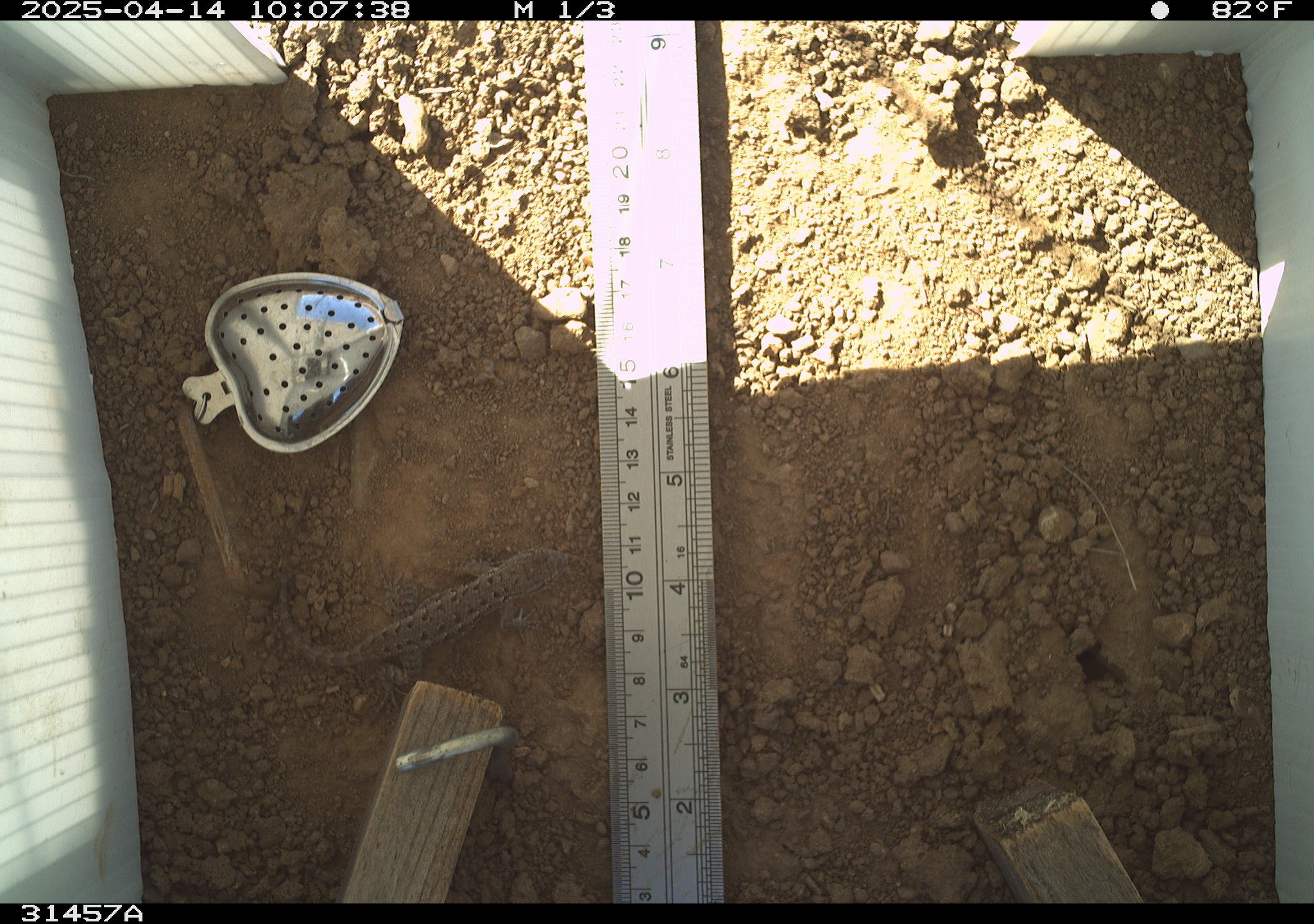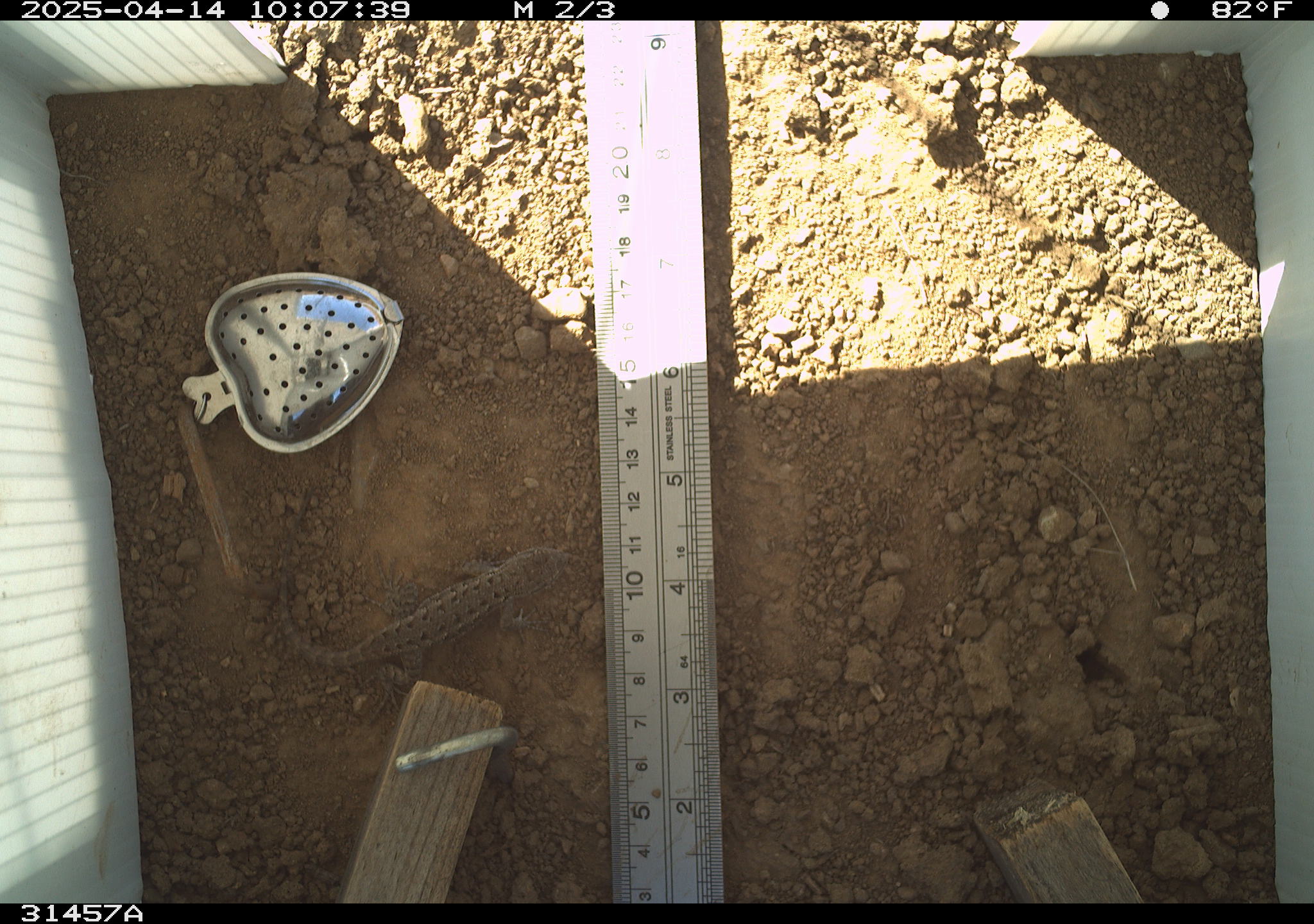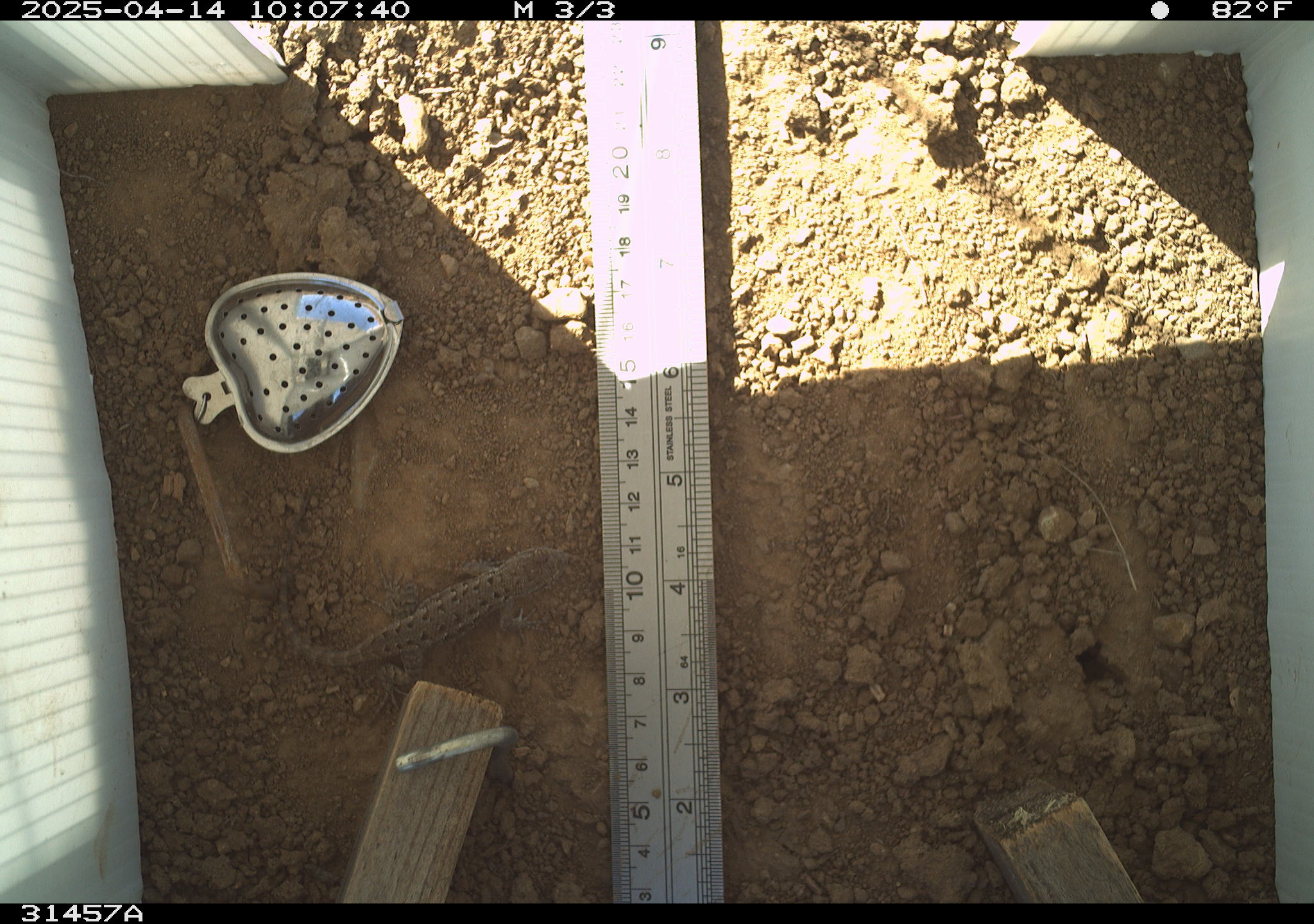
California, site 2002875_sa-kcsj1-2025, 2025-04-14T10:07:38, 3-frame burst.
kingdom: Animalia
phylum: Chordata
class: Reptilia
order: Squamata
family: Phrynosomatidae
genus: Sceloporus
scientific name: Sceloporus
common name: spiny lizards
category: sceloporus species